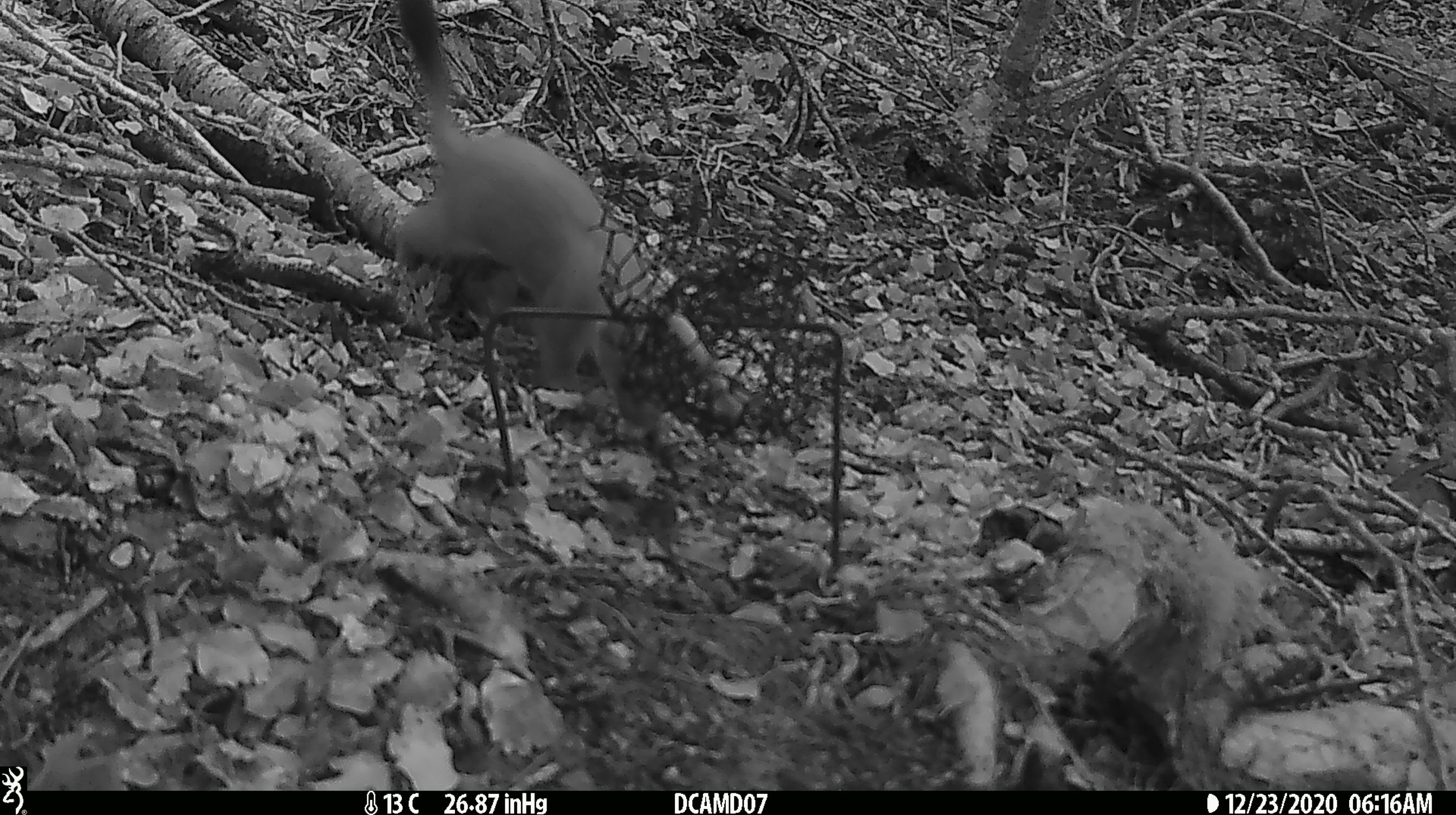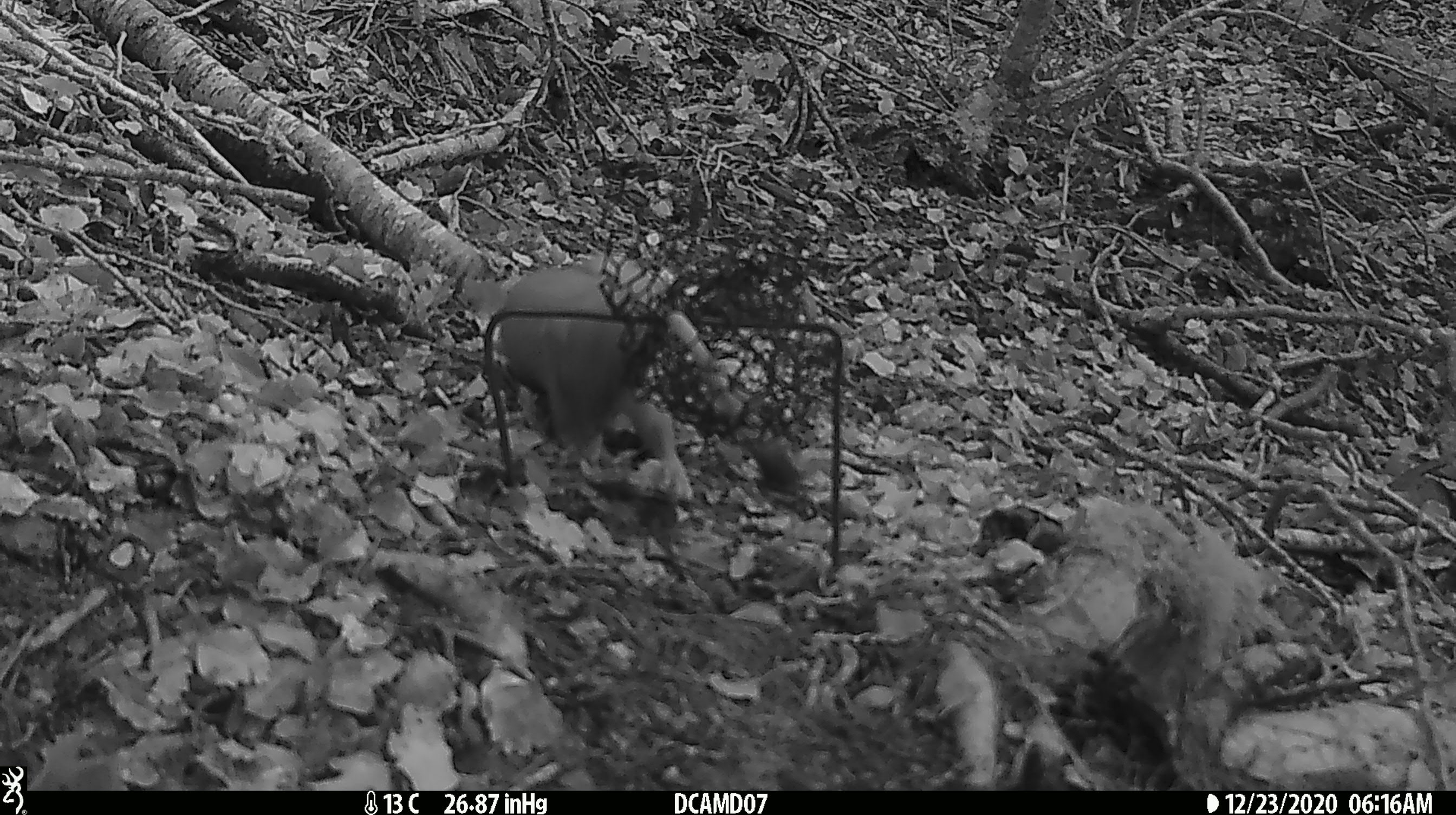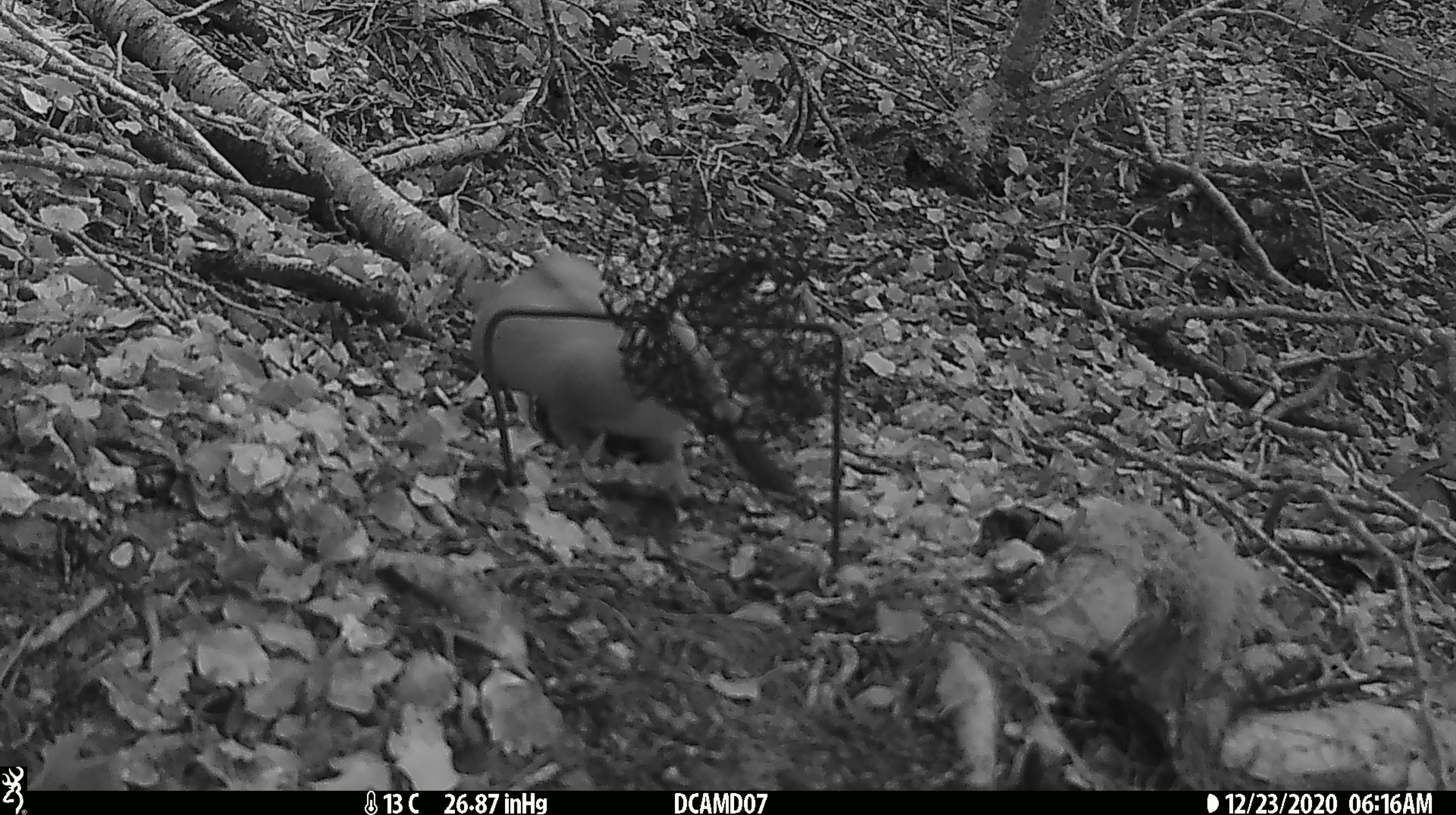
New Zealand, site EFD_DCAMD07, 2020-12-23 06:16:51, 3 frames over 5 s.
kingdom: Animalia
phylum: Chordata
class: Mammalia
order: Carnivora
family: Mustelidae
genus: Mustela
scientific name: Mustela erminea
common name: stoat